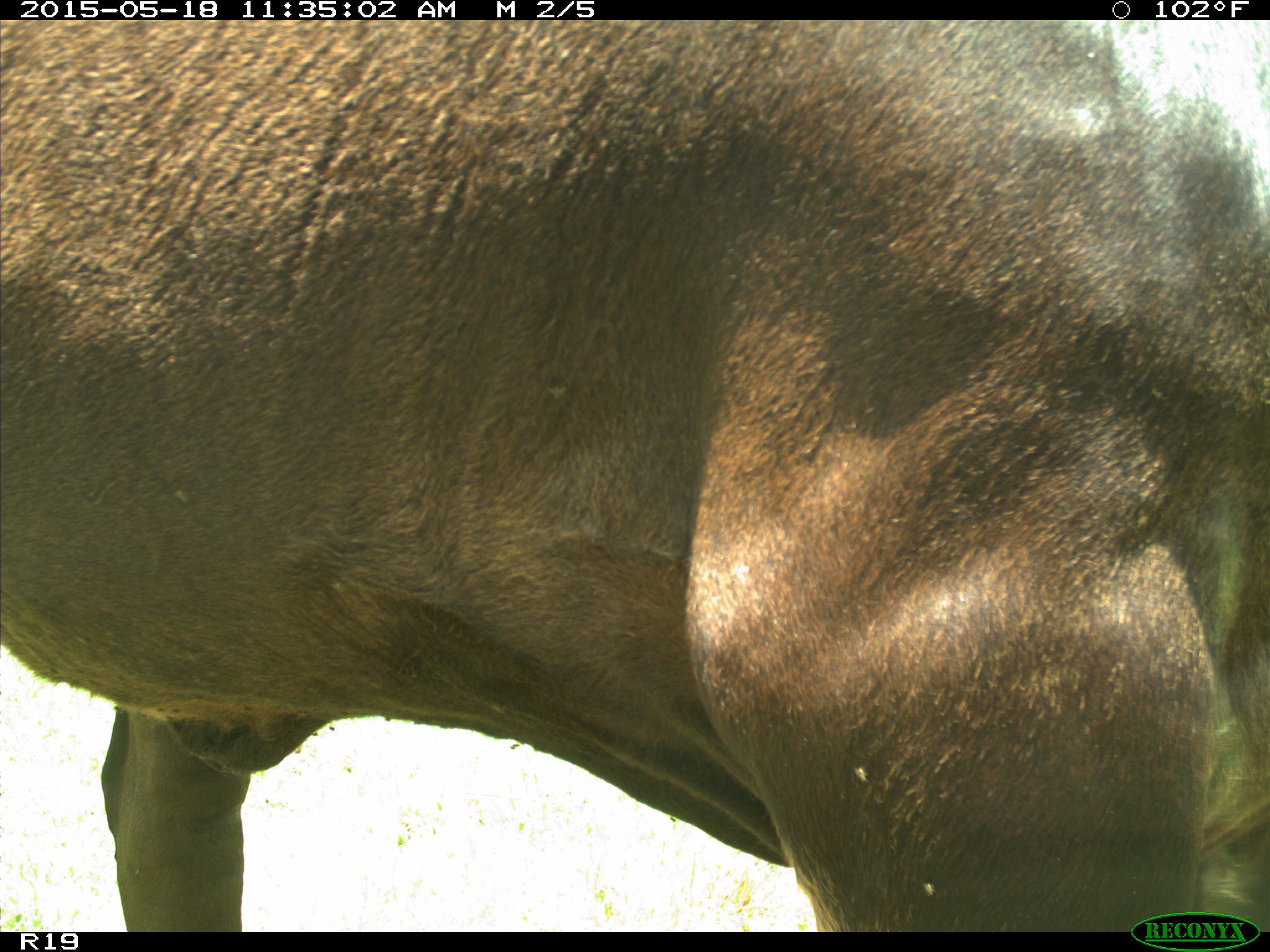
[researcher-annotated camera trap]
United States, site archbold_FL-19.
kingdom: Animalia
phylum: Chordata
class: Mammalia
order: Artiodactyla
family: Bovidae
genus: Bos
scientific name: Bos taurus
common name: domestic cow